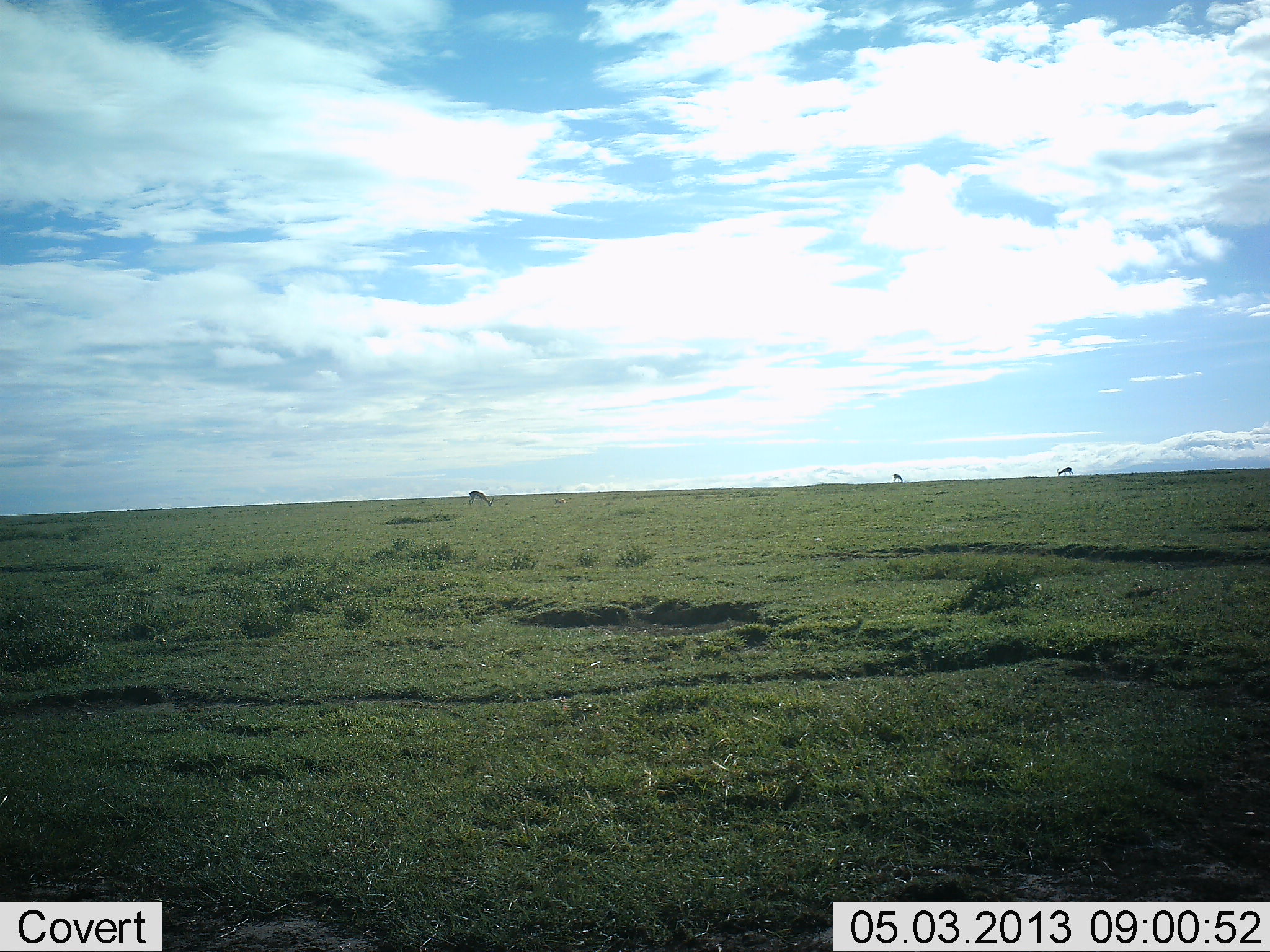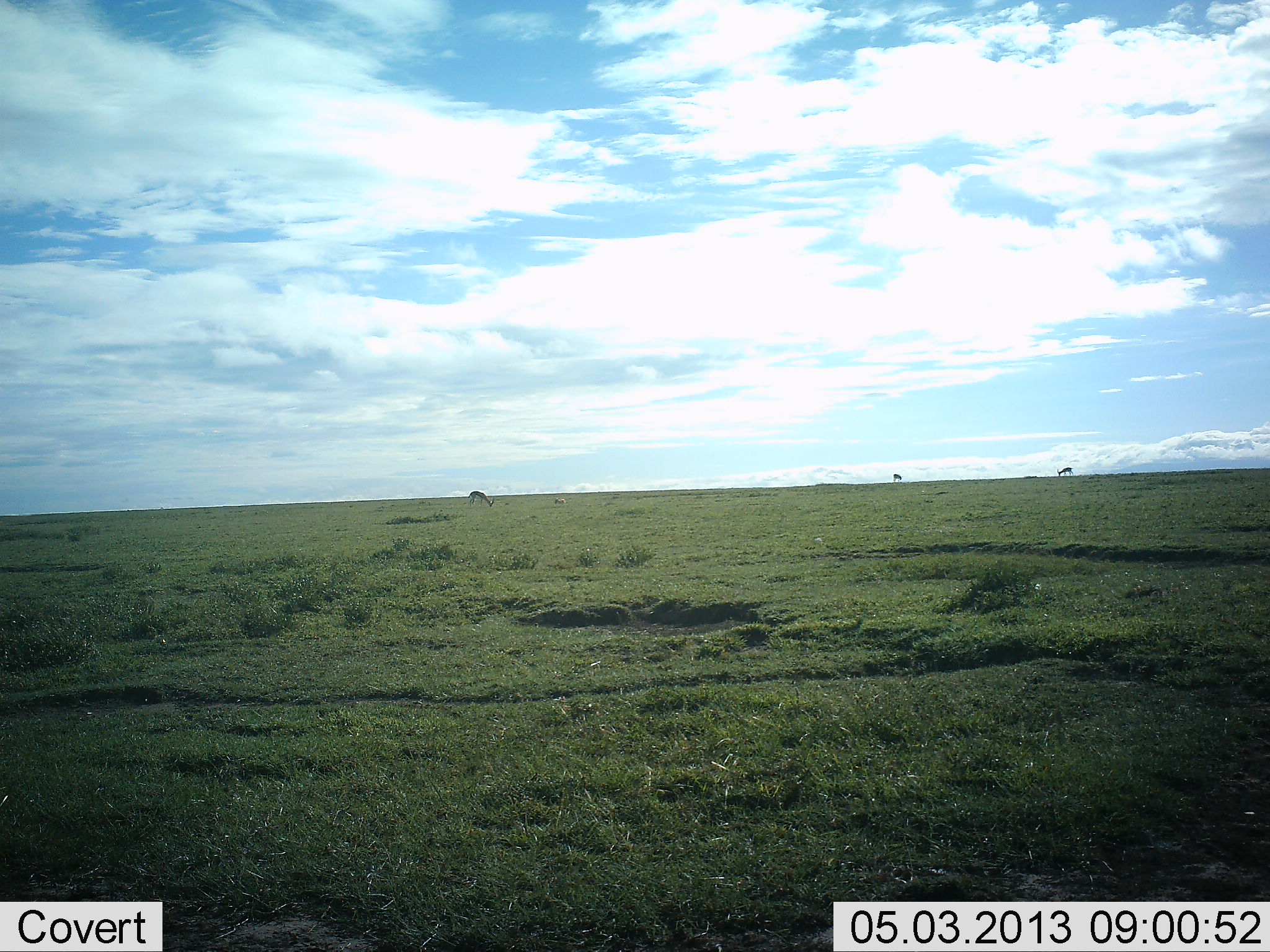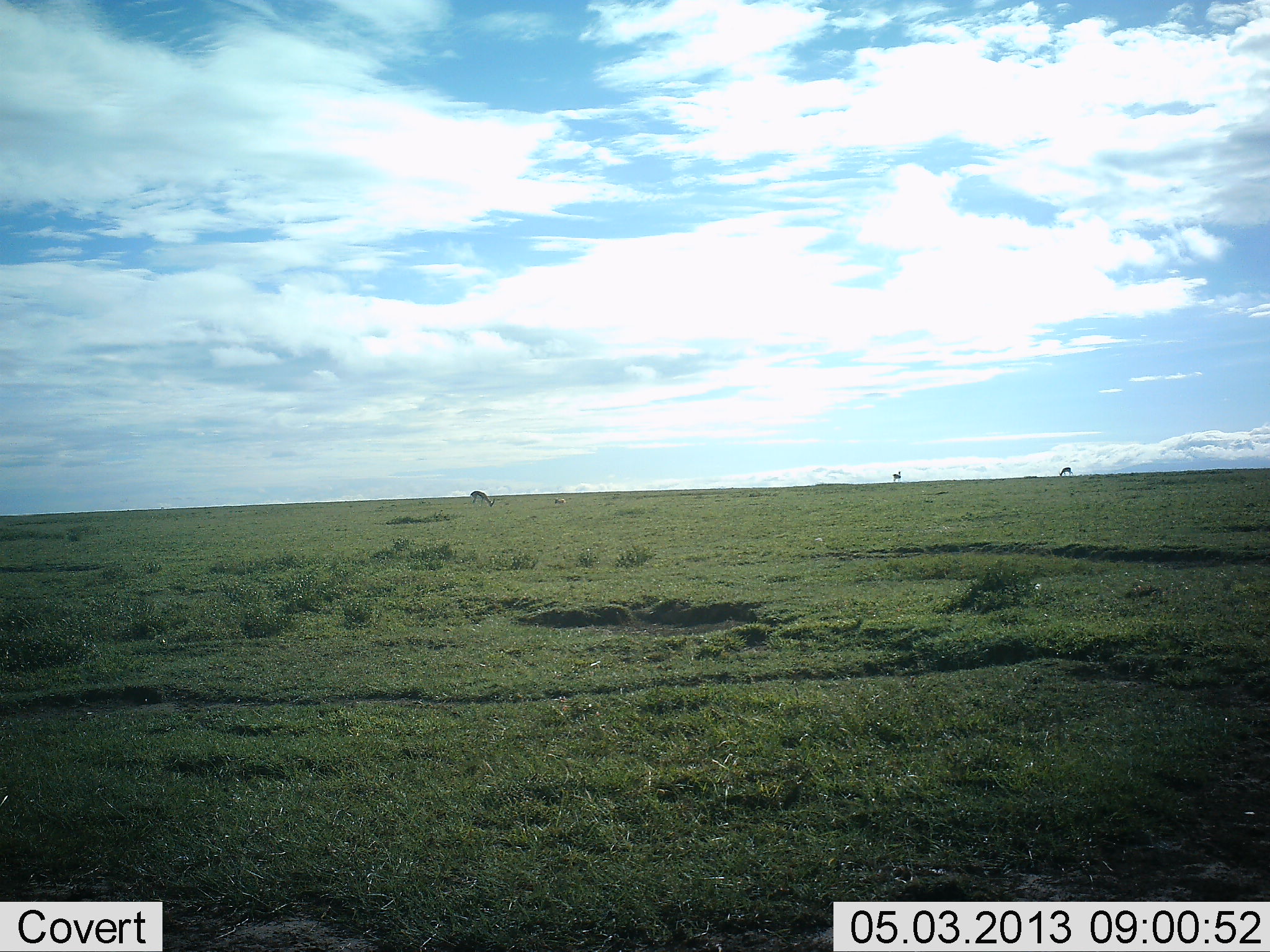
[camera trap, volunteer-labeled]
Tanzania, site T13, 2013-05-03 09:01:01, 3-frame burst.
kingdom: Animalia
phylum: Chordata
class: Mammalia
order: Artiodactyla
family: Bovidae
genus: Nanger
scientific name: Nanger granti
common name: grant's gazelle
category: gazellegrants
Gazellegrants (grant's gazelle) (Nanger granti), count 3. Behavior (volunteer vote fractions): standing 50%, resting 0%, moving 0%, interacting 0%. Young present (vote fraction): 0%. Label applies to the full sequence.